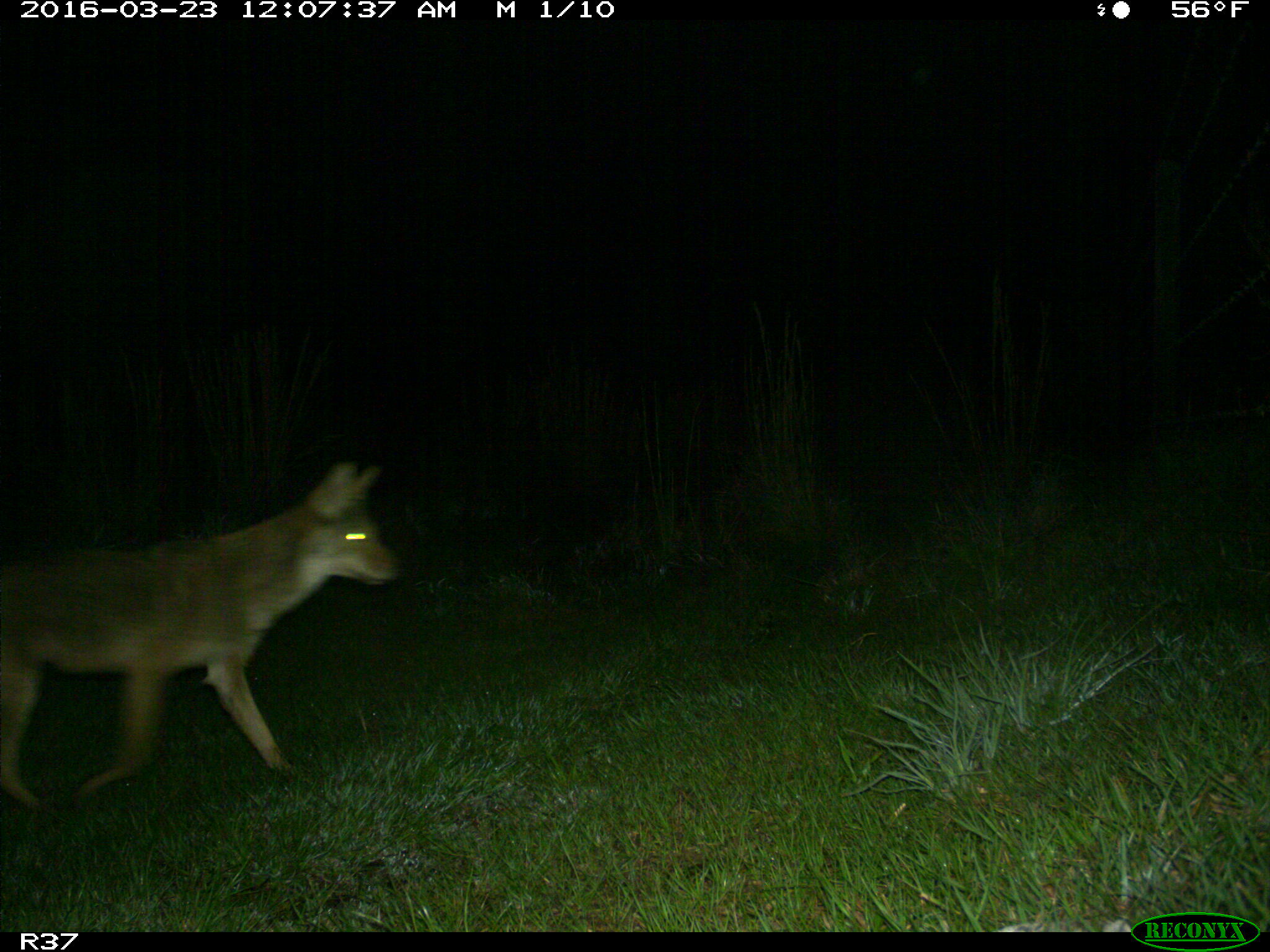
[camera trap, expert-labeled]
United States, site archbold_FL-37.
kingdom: Animalia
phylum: Chordata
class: Mammalia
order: Carnivora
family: Canidae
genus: Canis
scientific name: Canis latrans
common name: coyote